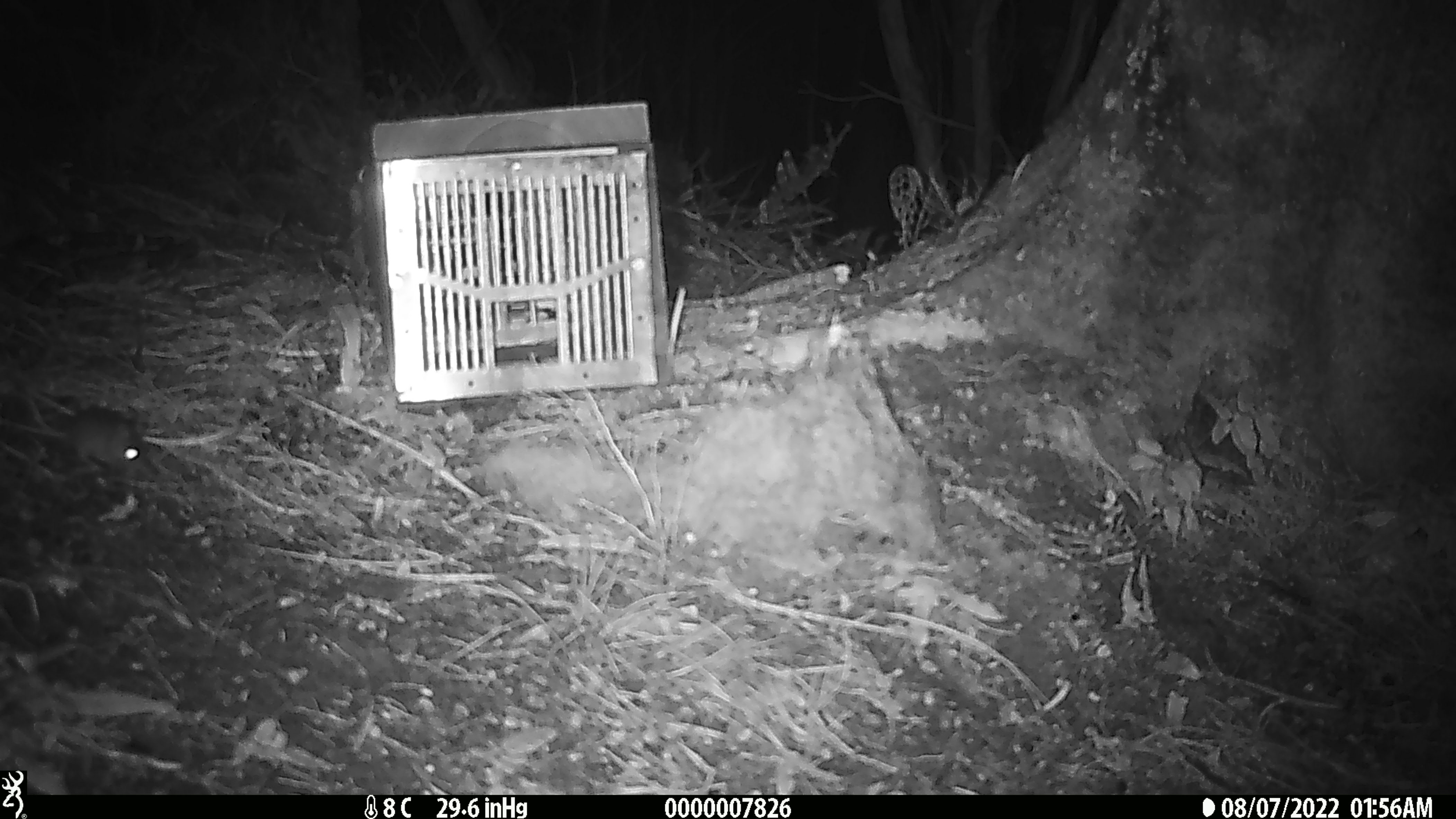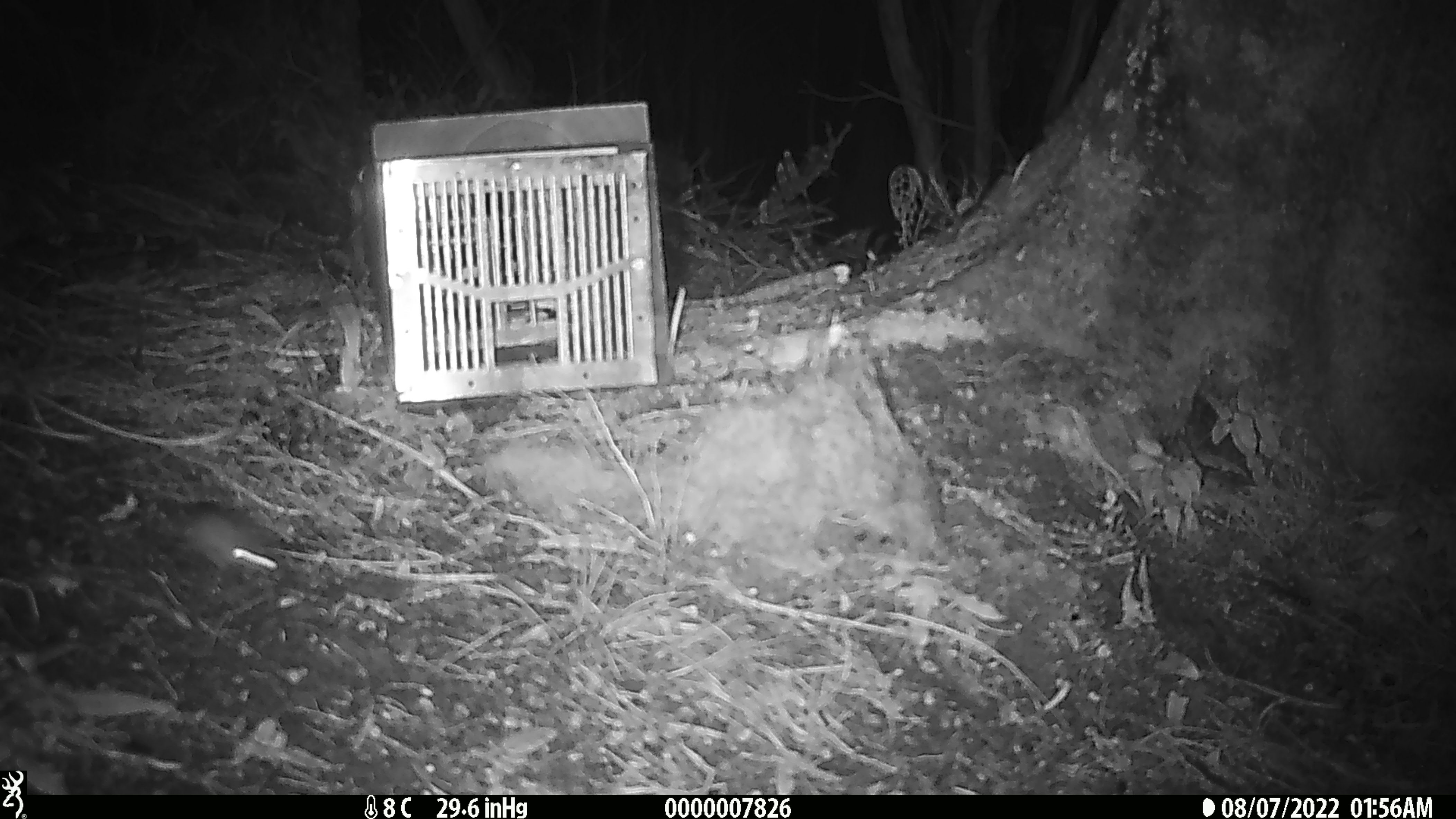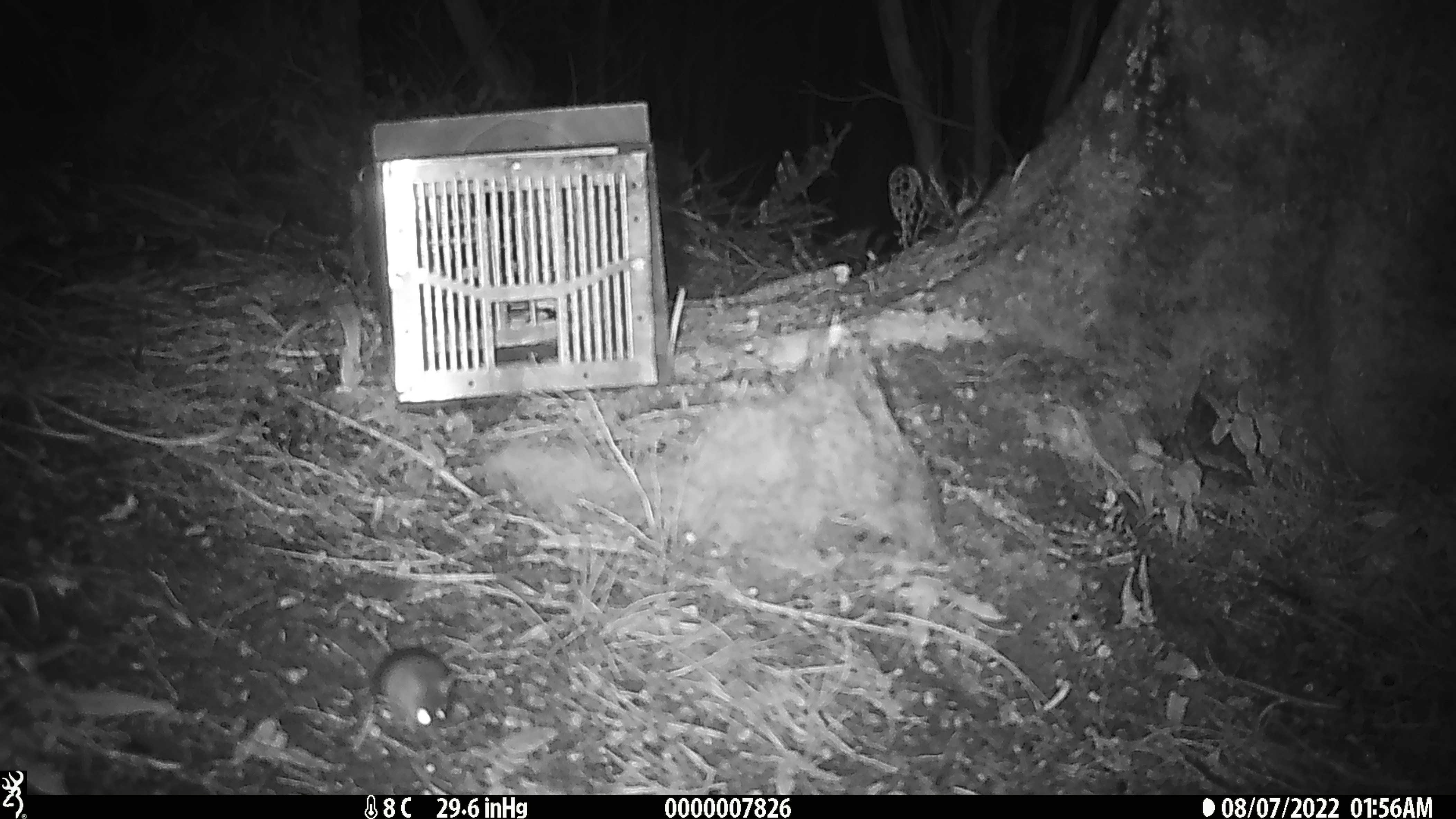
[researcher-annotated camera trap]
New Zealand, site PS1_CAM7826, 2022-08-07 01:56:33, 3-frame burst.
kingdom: Animalia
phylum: Chordata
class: Mammalia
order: Rodentia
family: Muridae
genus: Mus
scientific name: Mus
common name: mouse